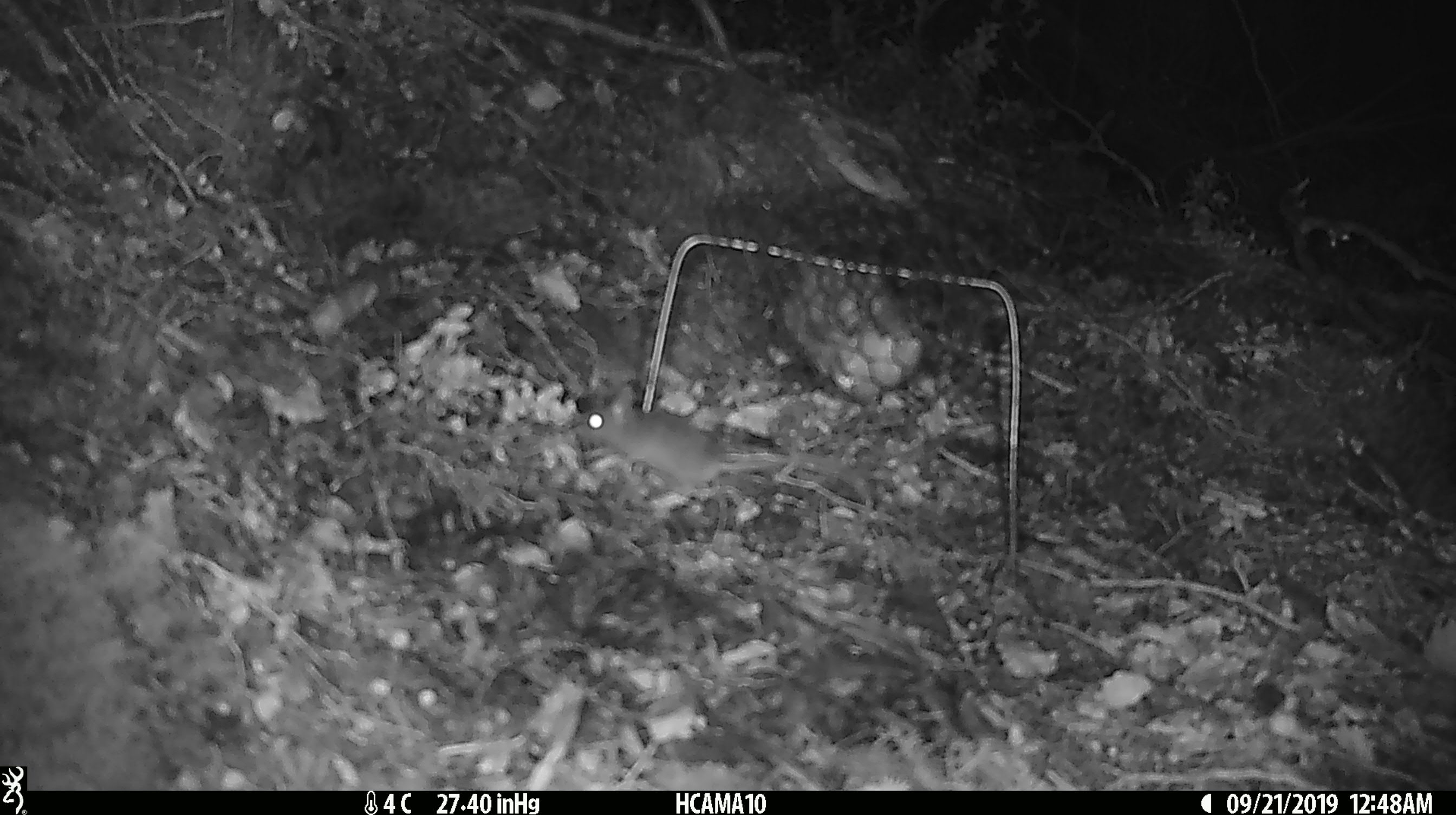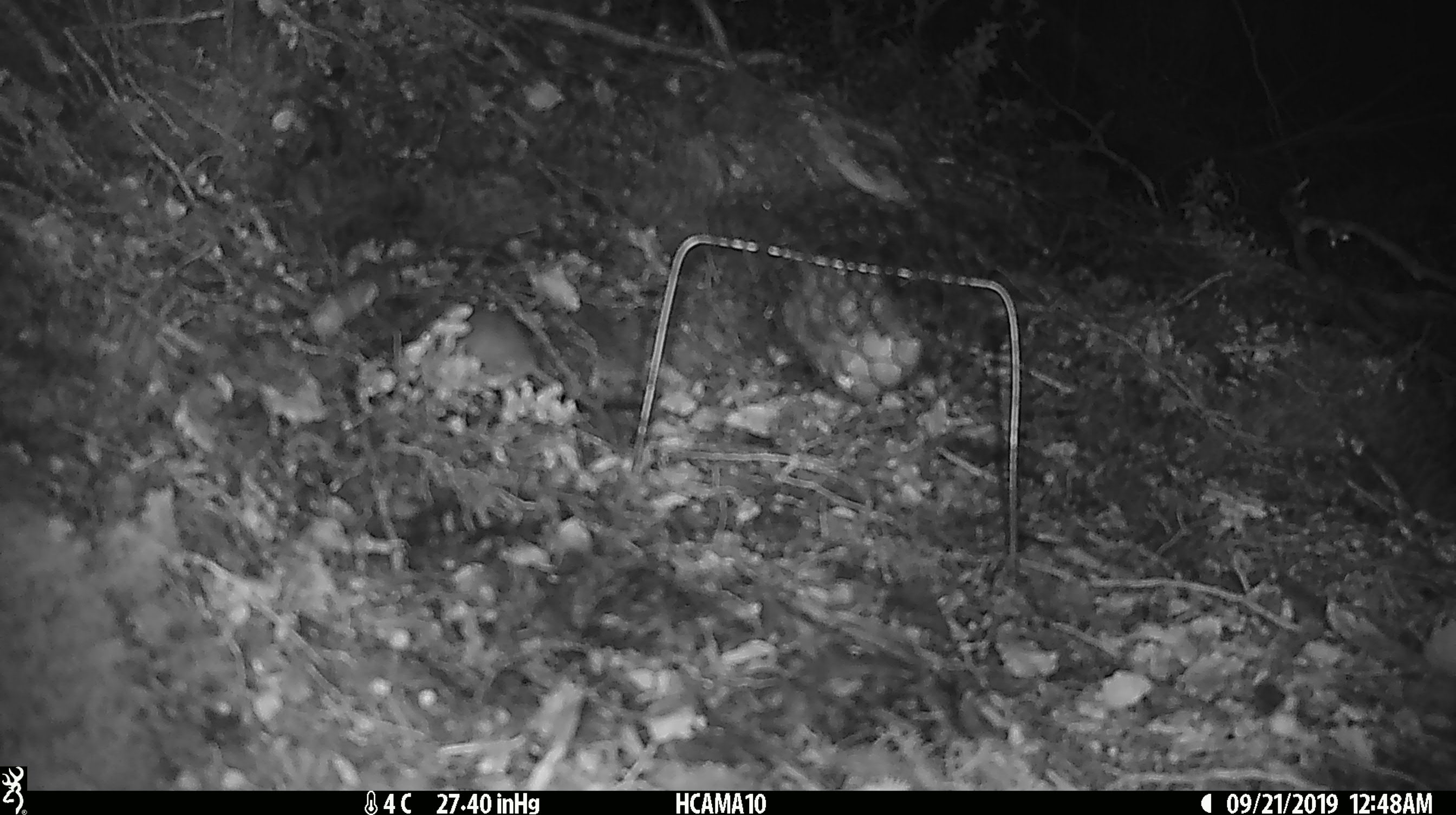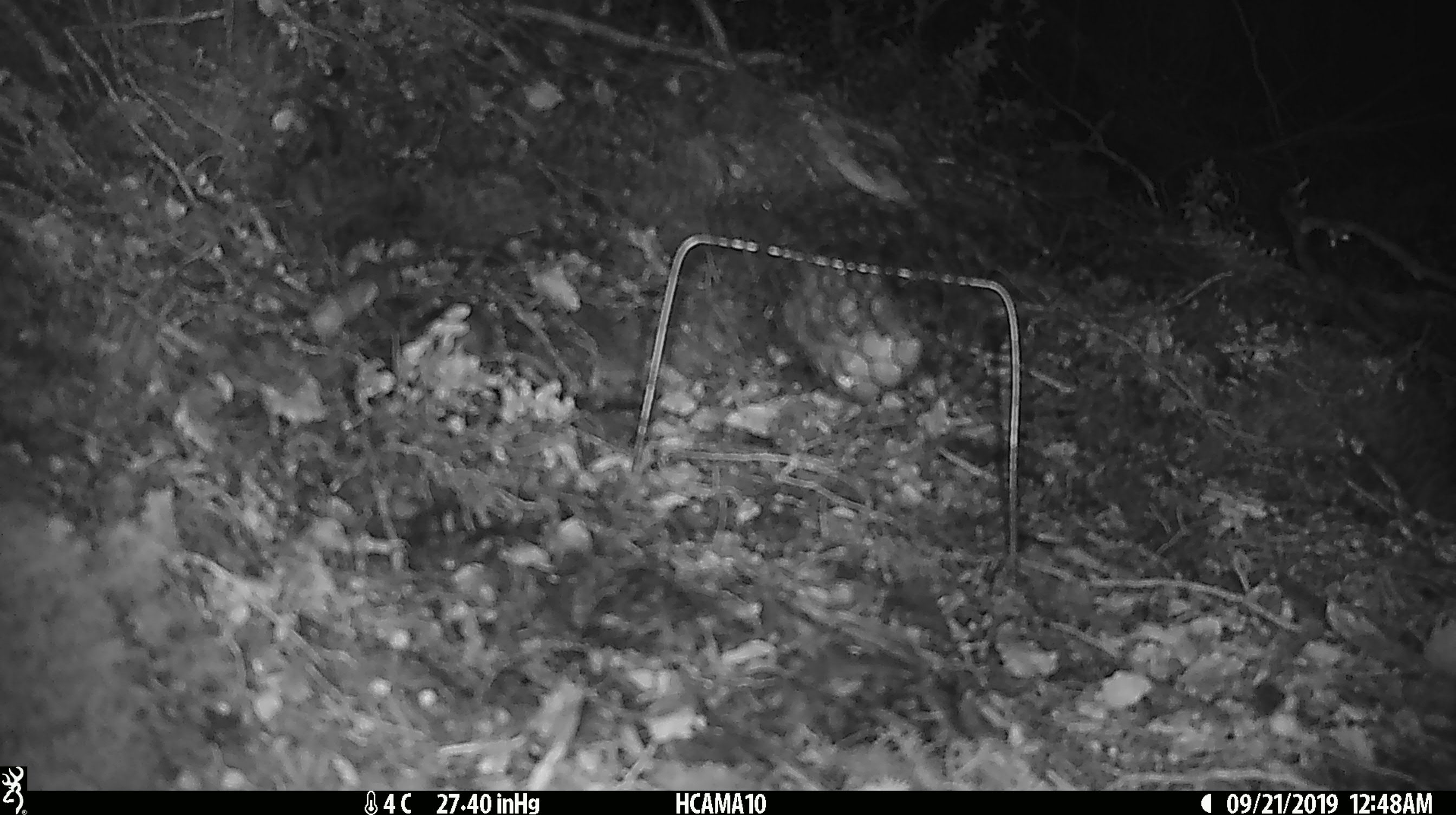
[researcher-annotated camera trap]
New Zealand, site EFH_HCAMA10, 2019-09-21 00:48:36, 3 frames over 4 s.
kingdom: Animalia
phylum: Chordata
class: Mammalia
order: Rodentia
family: Muridae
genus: Mus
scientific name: Mus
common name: mouse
Mouse (Mus).